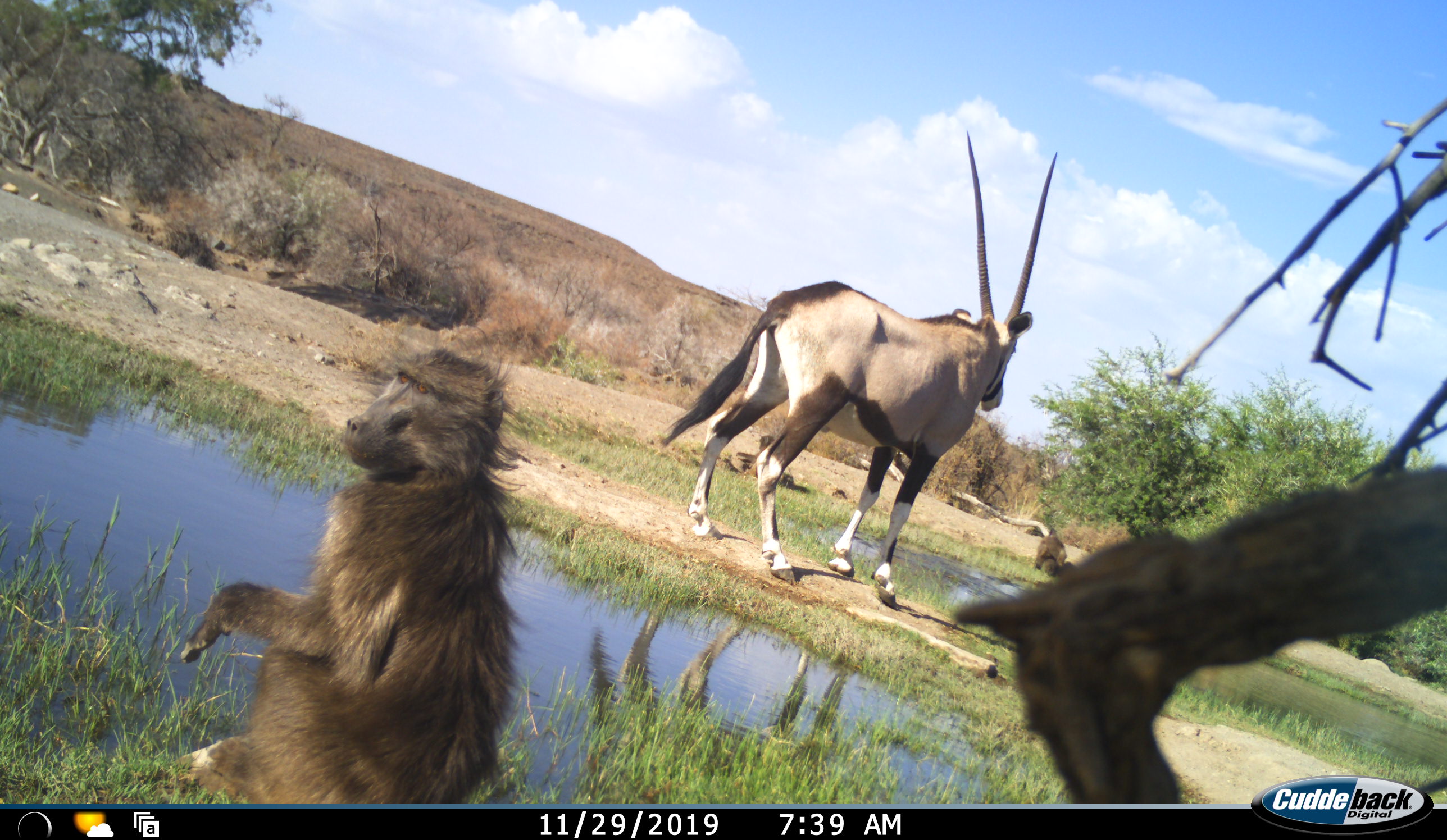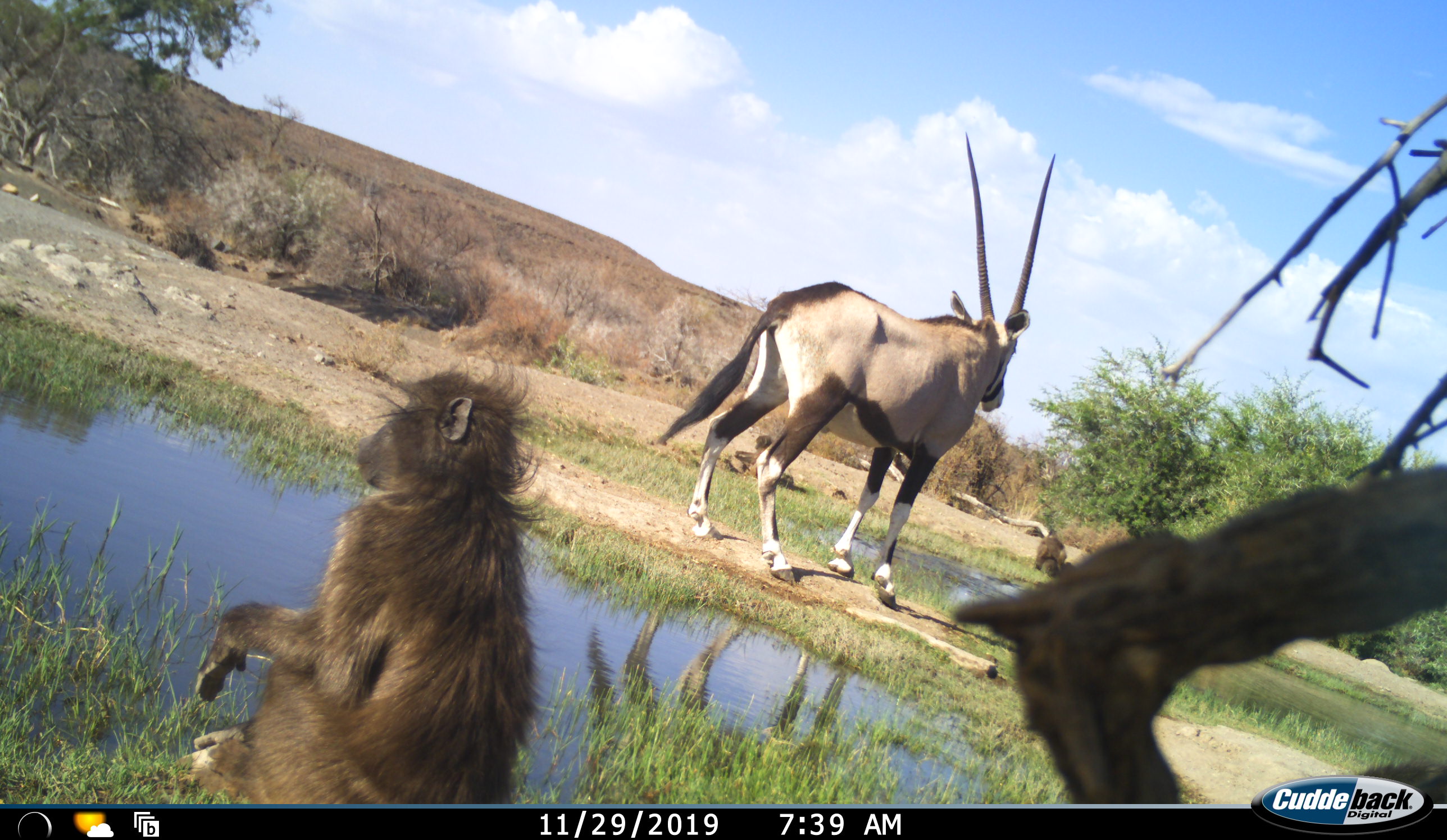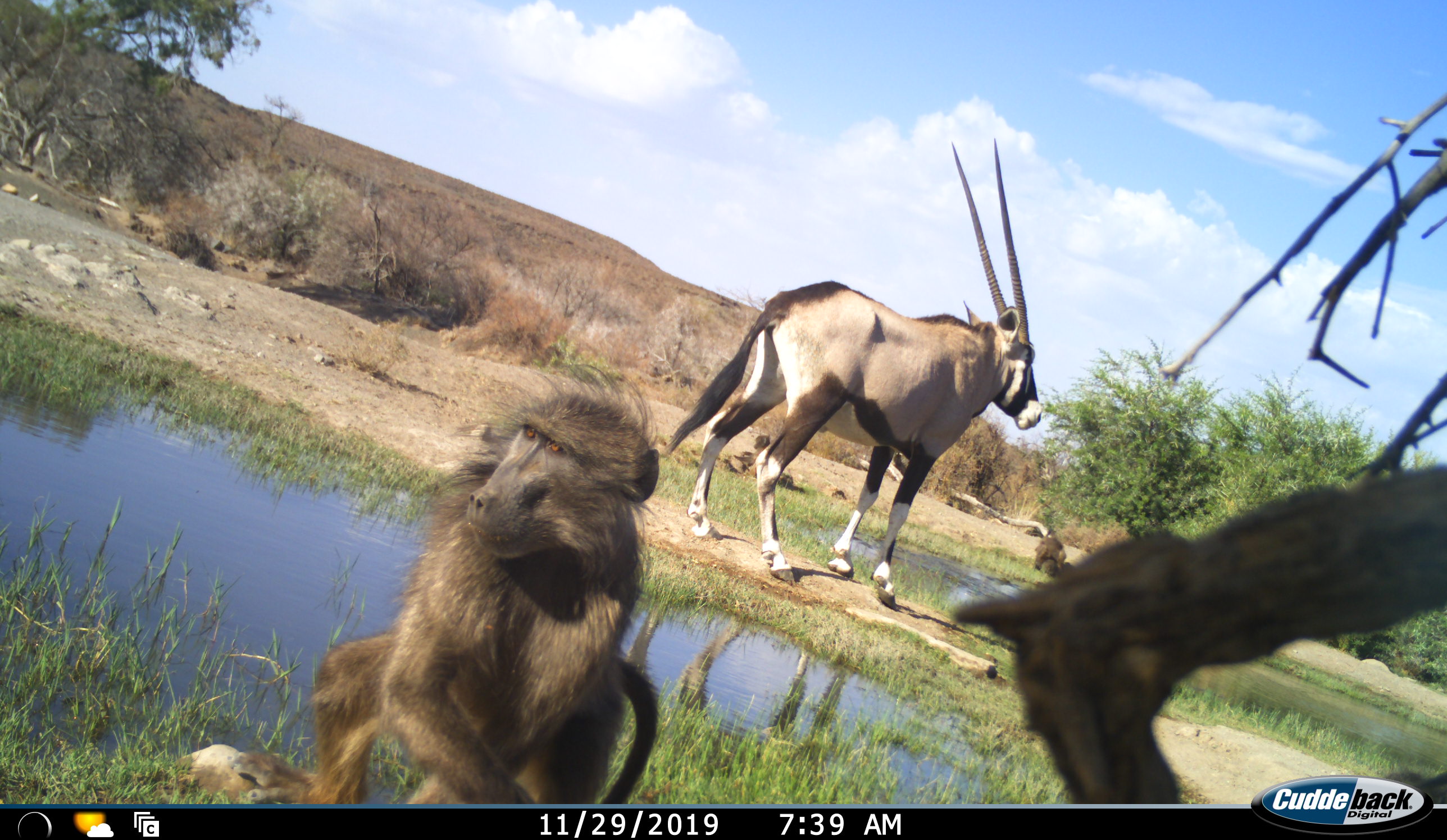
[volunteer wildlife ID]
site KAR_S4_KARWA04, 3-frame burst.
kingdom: Animalia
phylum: Chordata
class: Mammalia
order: Primates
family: Cercopithecidae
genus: Papio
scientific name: Papio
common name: baboon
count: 3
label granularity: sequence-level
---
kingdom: Animalia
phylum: Chordata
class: Mammalia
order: Artiodactyla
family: Bovidae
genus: Oryx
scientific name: Oryx gazella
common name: gemsbok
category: oryx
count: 1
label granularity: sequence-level